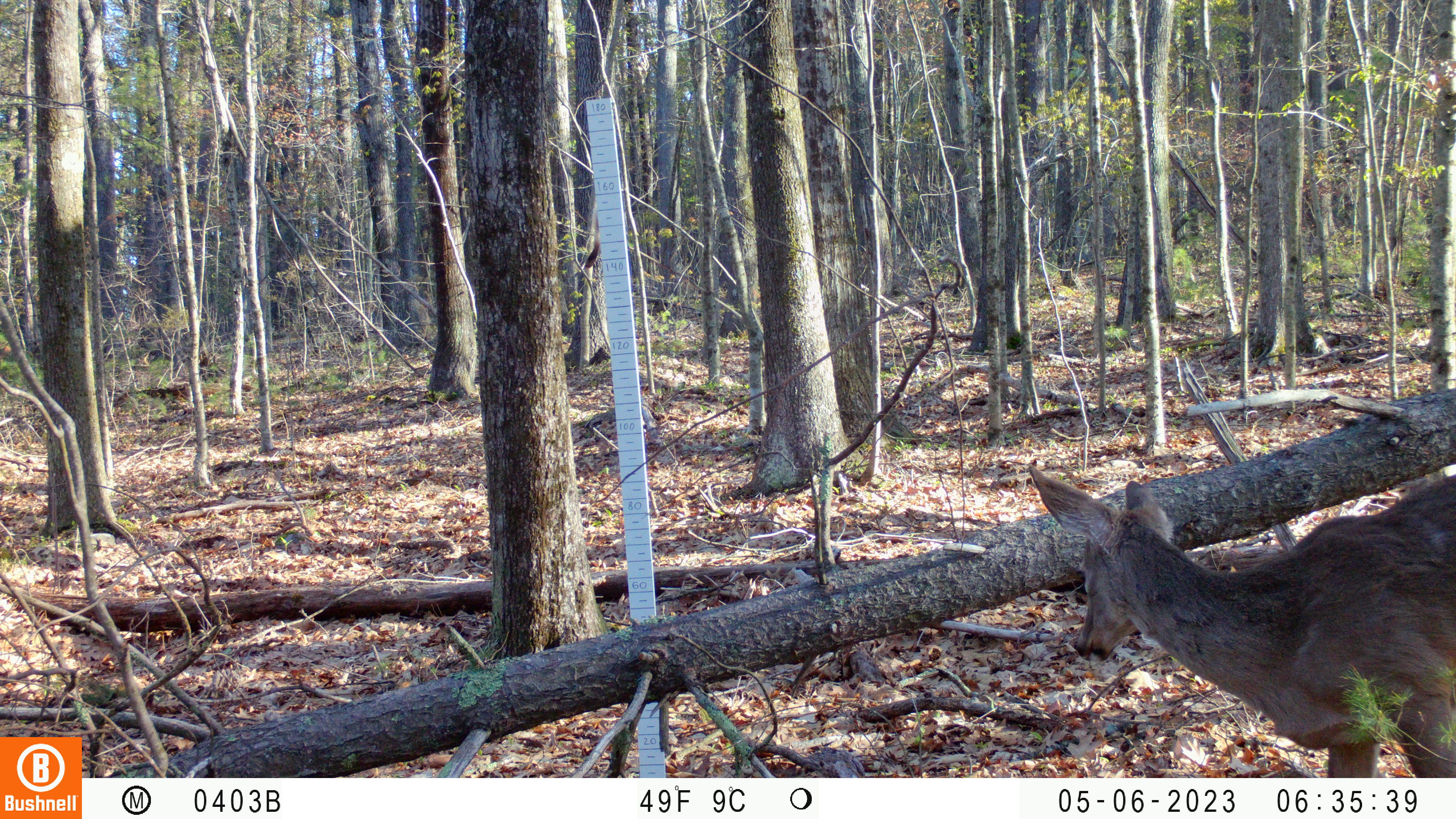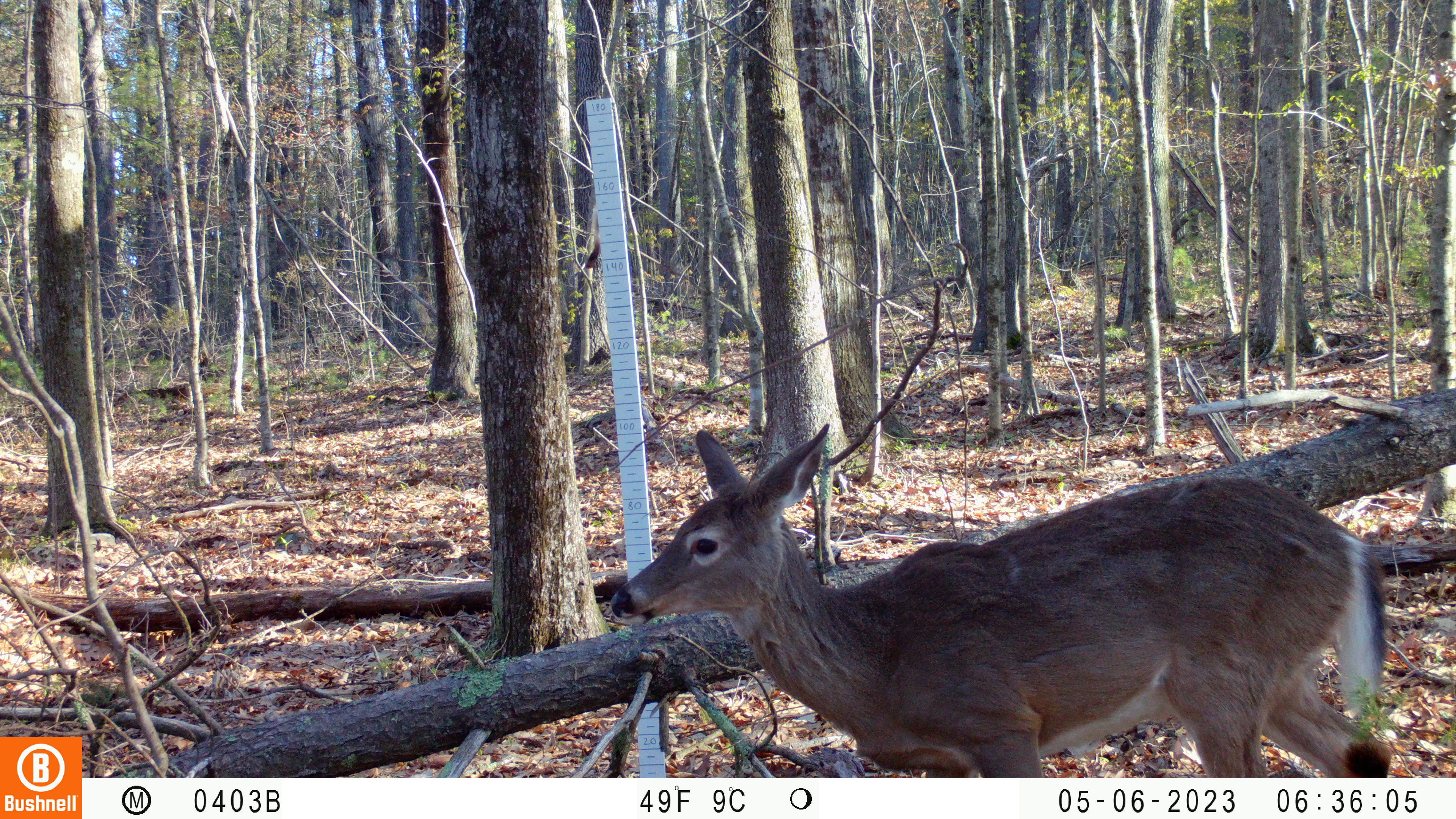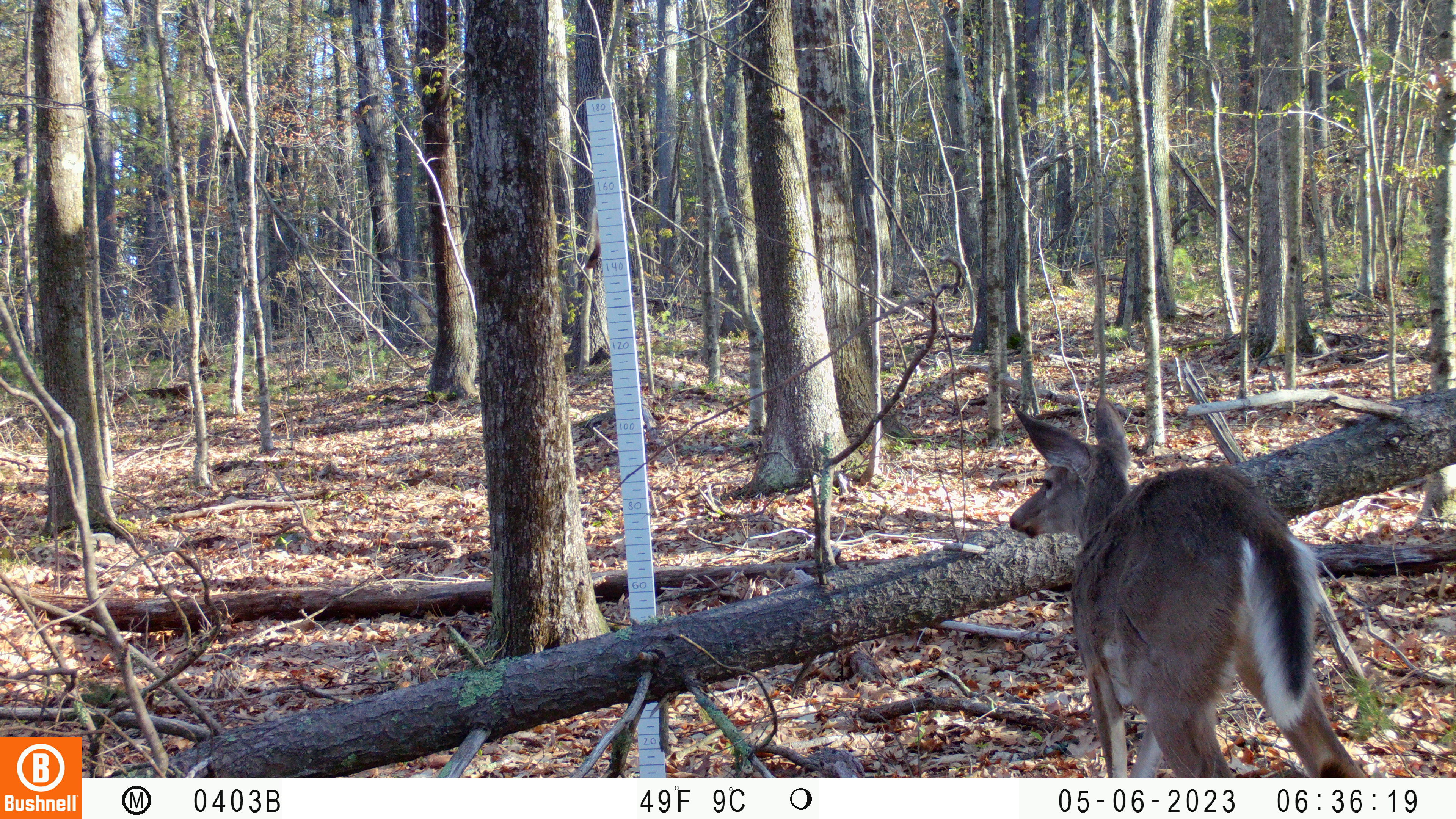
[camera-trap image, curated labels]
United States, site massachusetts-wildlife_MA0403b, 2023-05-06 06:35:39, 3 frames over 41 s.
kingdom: Animalia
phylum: Chordata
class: Mammalia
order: Artiodactyla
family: Cervidae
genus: Odocoileus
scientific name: Odocoileus virginianus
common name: white-tailed deer